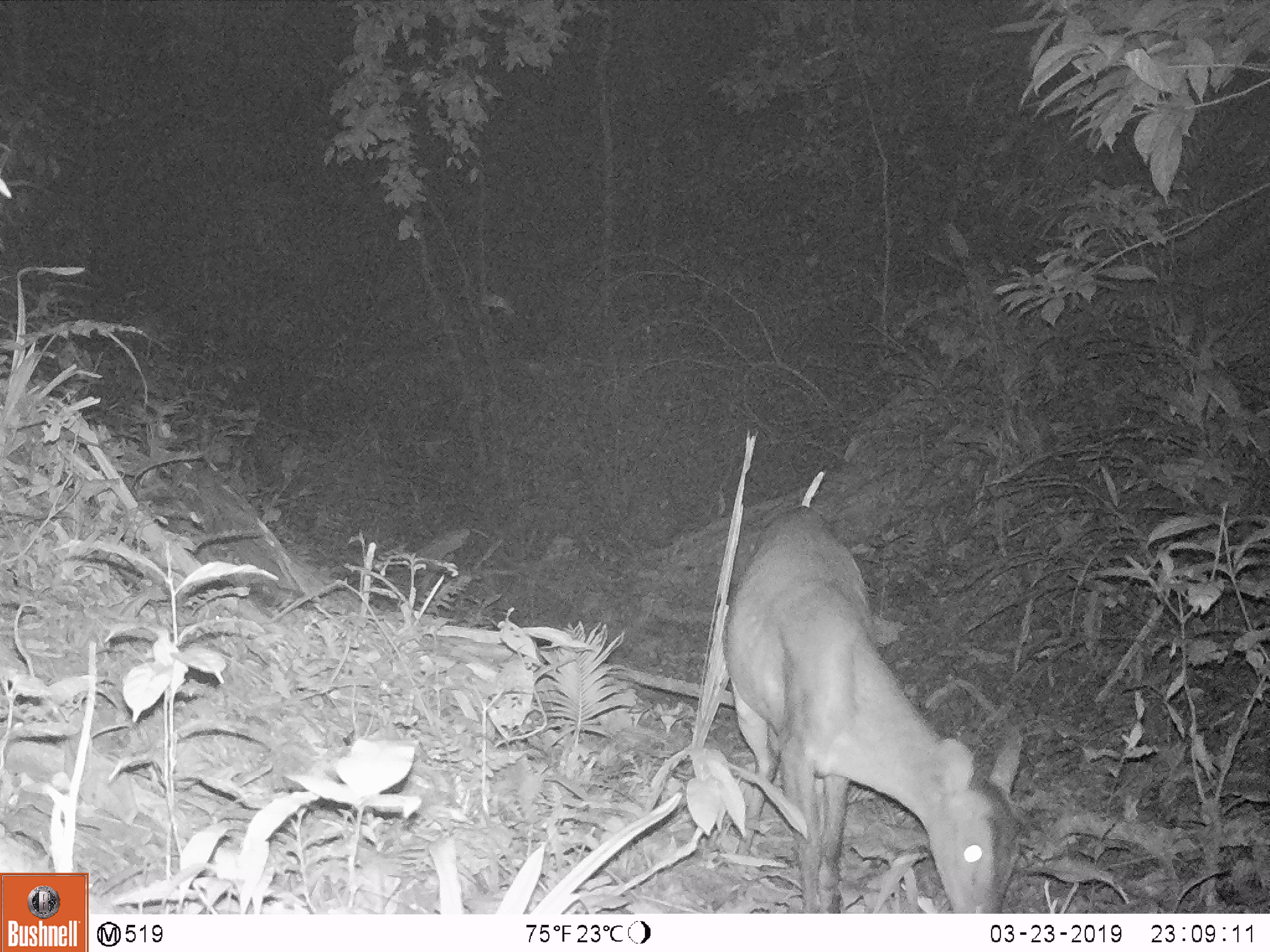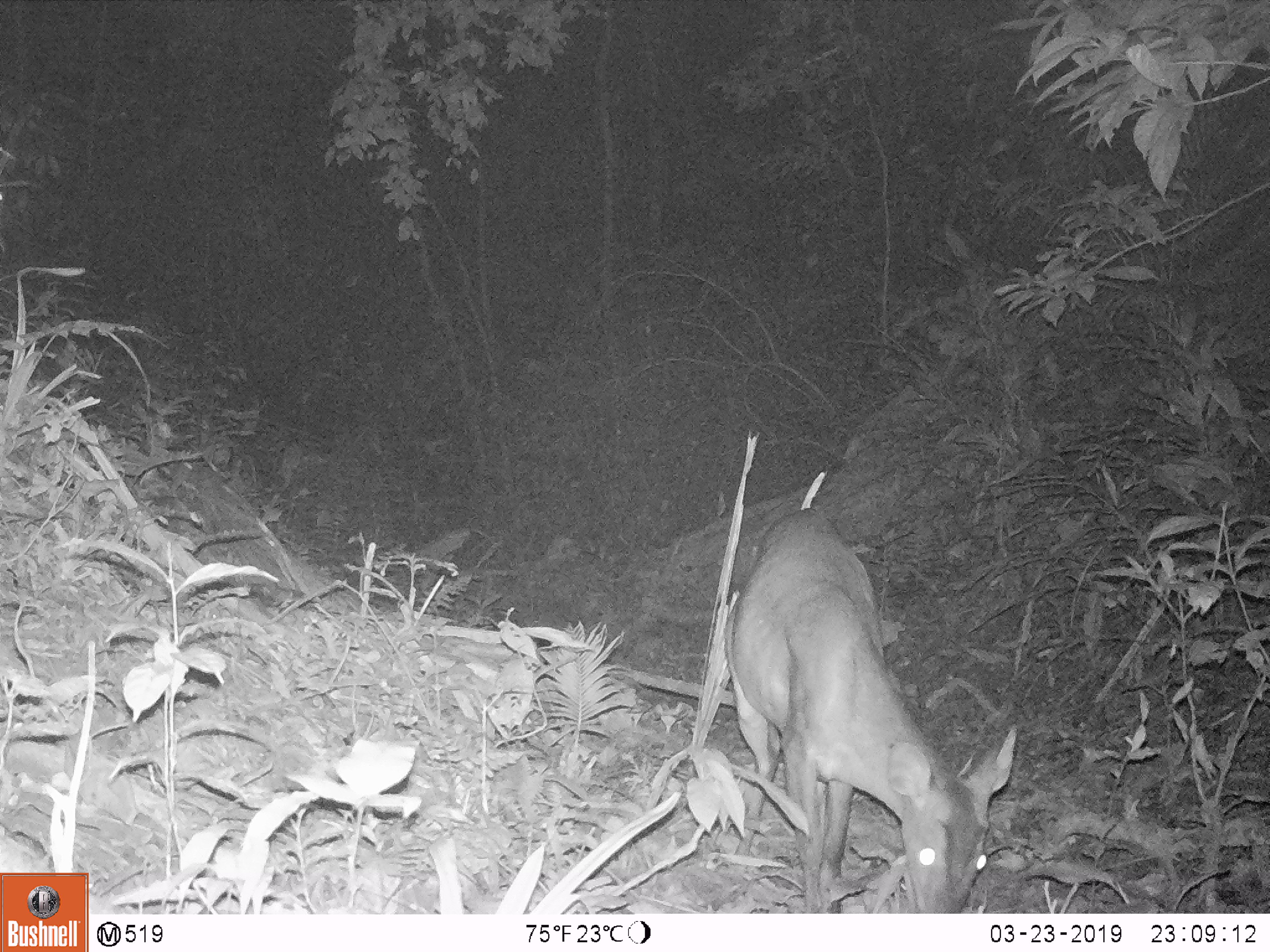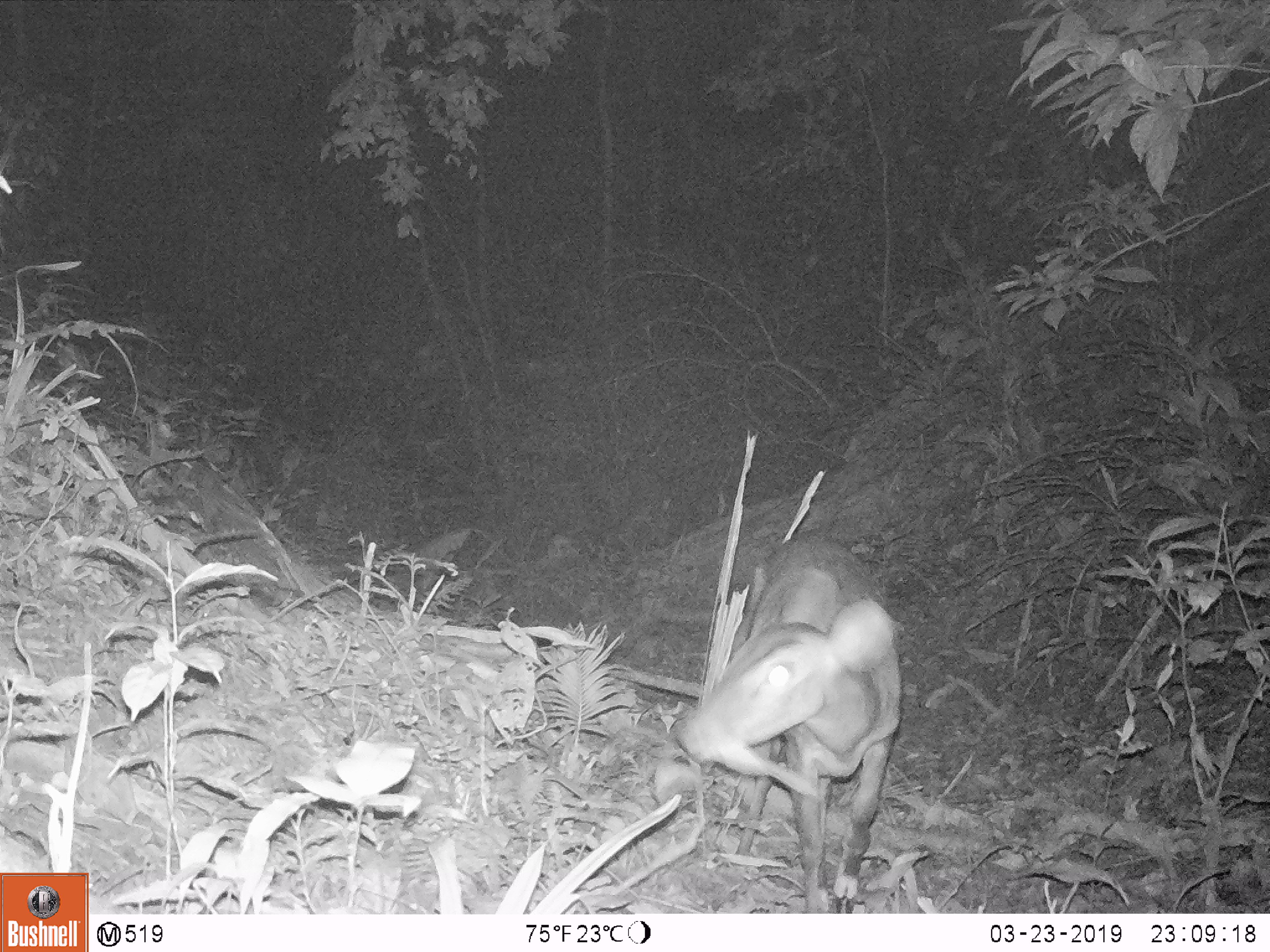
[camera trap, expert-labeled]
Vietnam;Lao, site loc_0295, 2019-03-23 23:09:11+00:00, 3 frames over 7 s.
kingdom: Animalia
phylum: Chordata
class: Mammalia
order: Artiodactyla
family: Cervidae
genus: Muntiacus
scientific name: Muntiacus vuquangensis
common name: large-antlered muntjac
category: large antlered muntjac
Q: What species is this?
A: Large antlered muntjac (large-antlered muntjac) (Muntiacus vuquangensis).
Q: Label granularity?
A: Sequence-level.